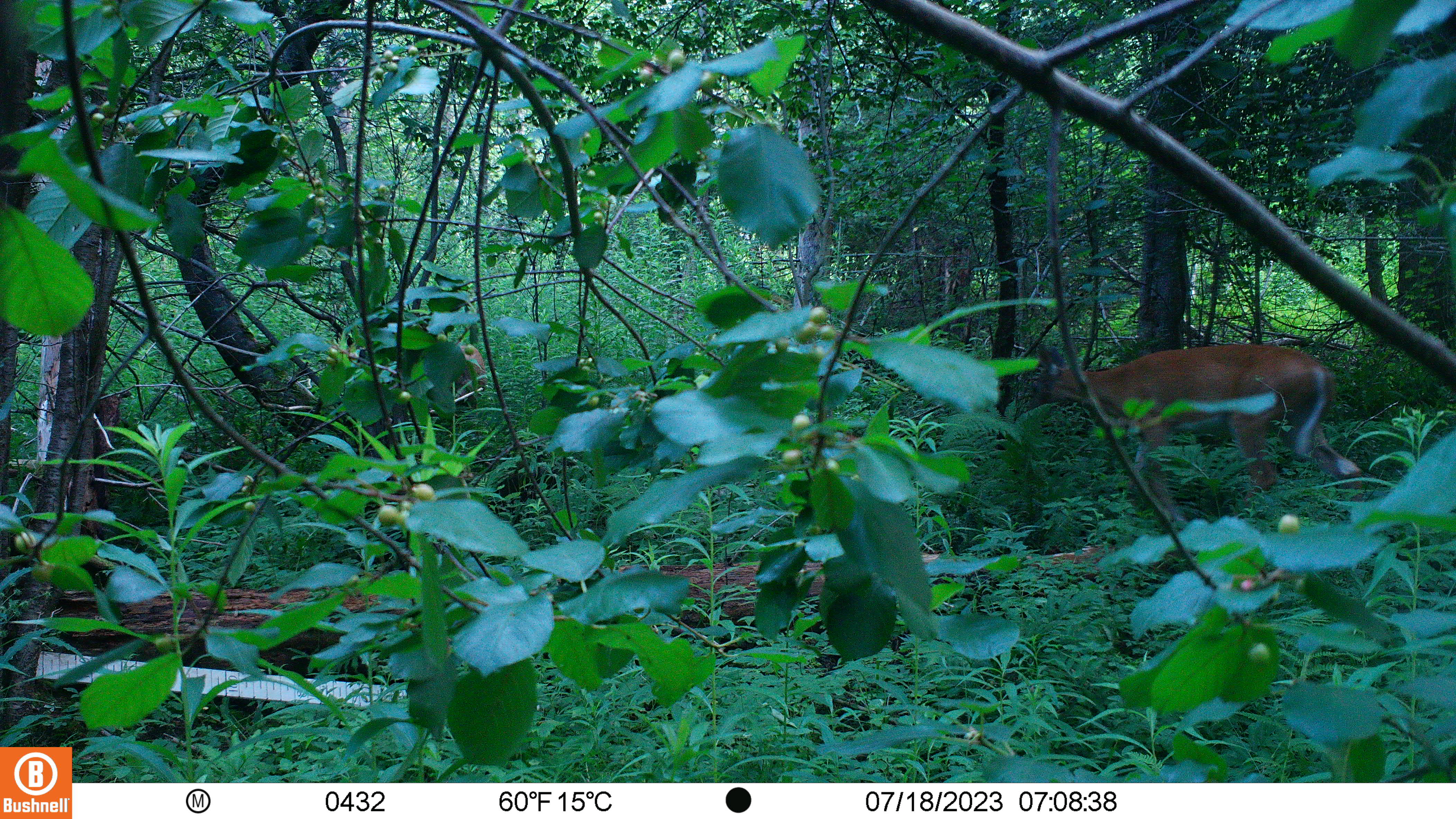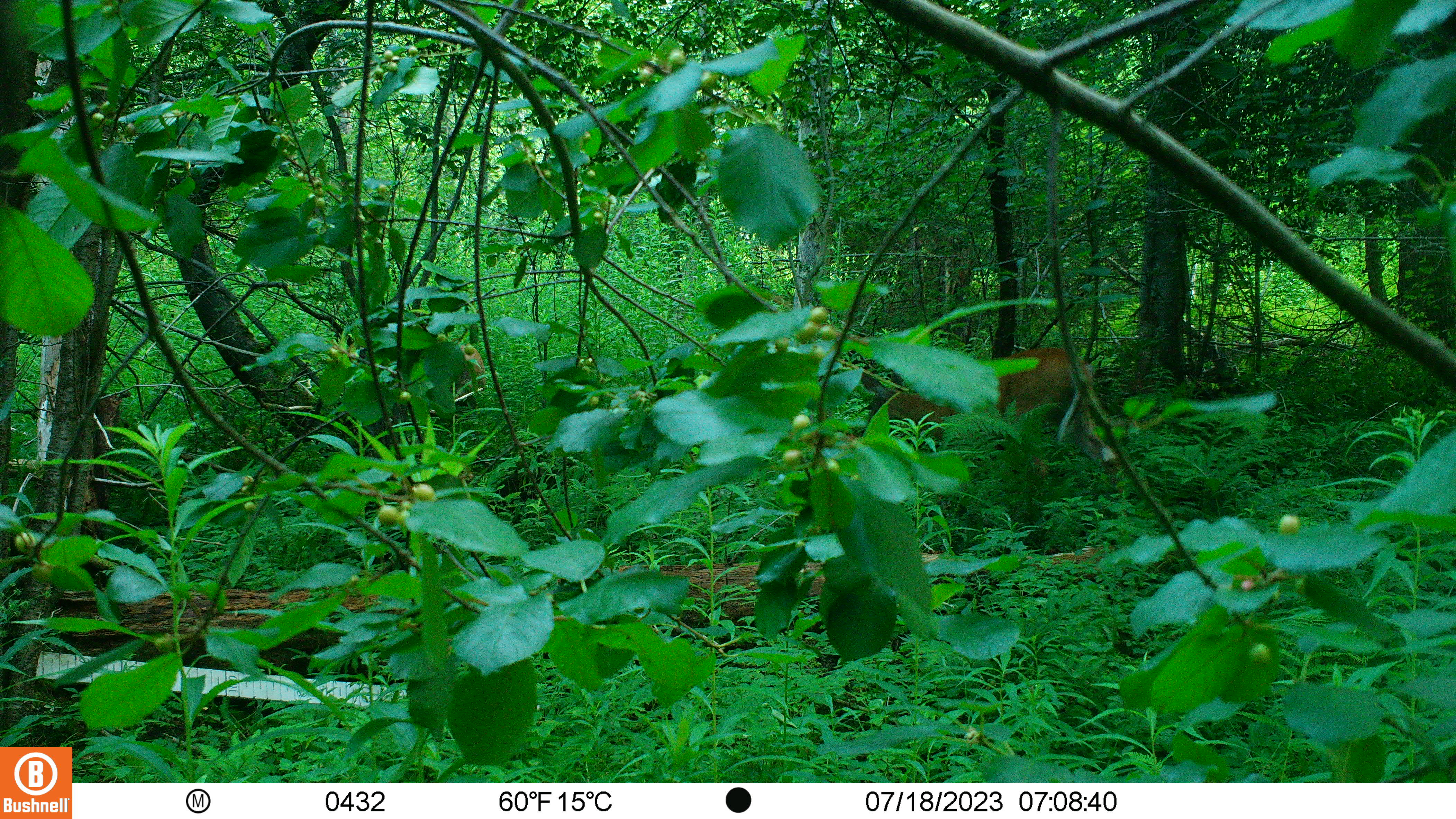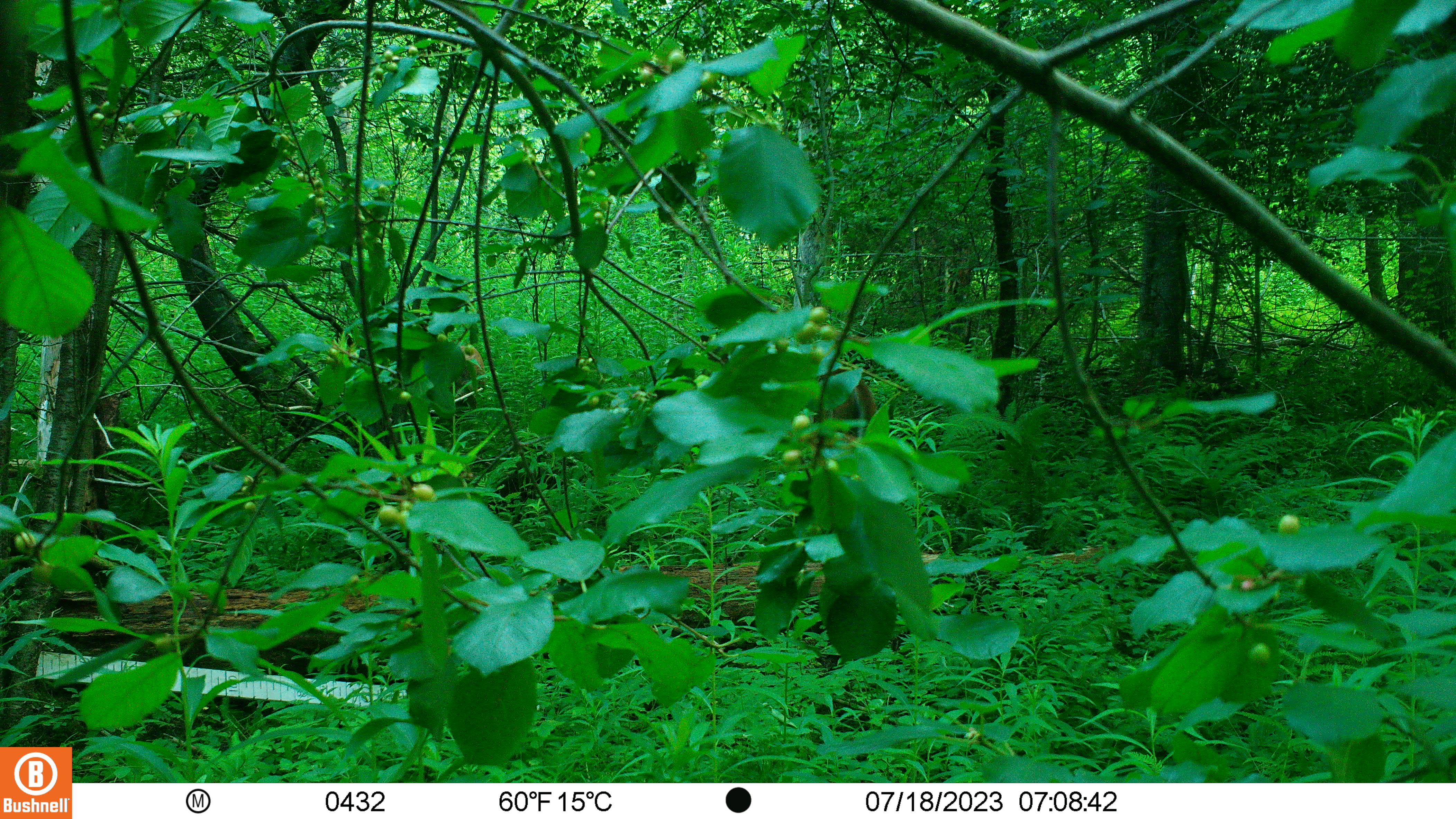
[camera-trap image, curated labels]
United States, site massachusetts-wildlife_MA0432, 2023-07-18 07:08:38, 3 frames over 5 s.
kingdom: Animalia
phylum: Chordata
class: Mammalia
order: Artiodactyla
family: Cervidae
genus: Odocoileus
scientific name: Odocoileus virginianus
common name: white-tailed deer